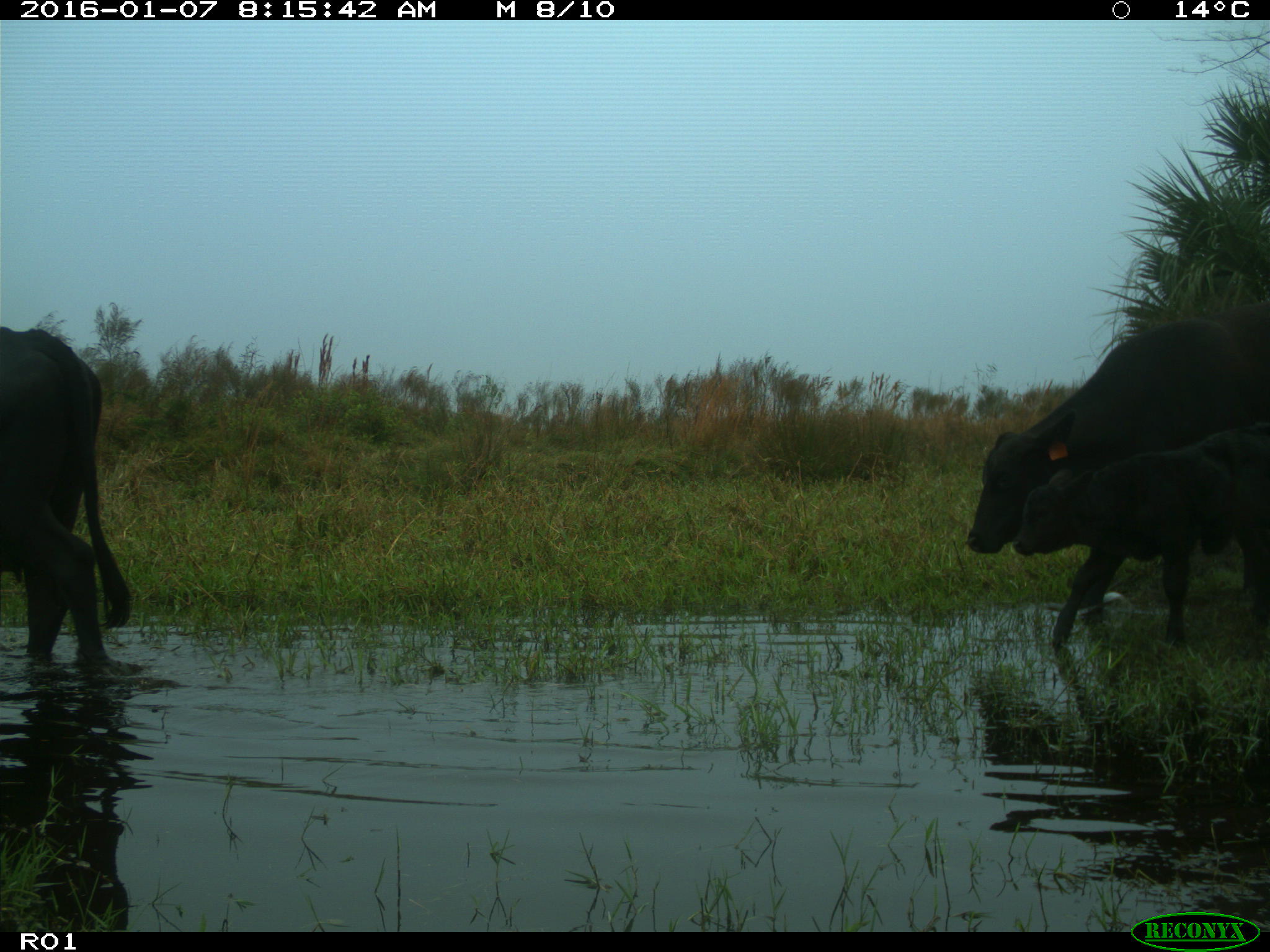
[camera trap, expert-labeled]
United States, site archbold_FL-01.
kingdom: Animalia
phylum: Chordata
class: Mammalia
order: Artiodactyla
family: Bovidae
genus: Bos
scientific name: Bos taurus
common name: domestic cow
Bos taurus (domestic cow).